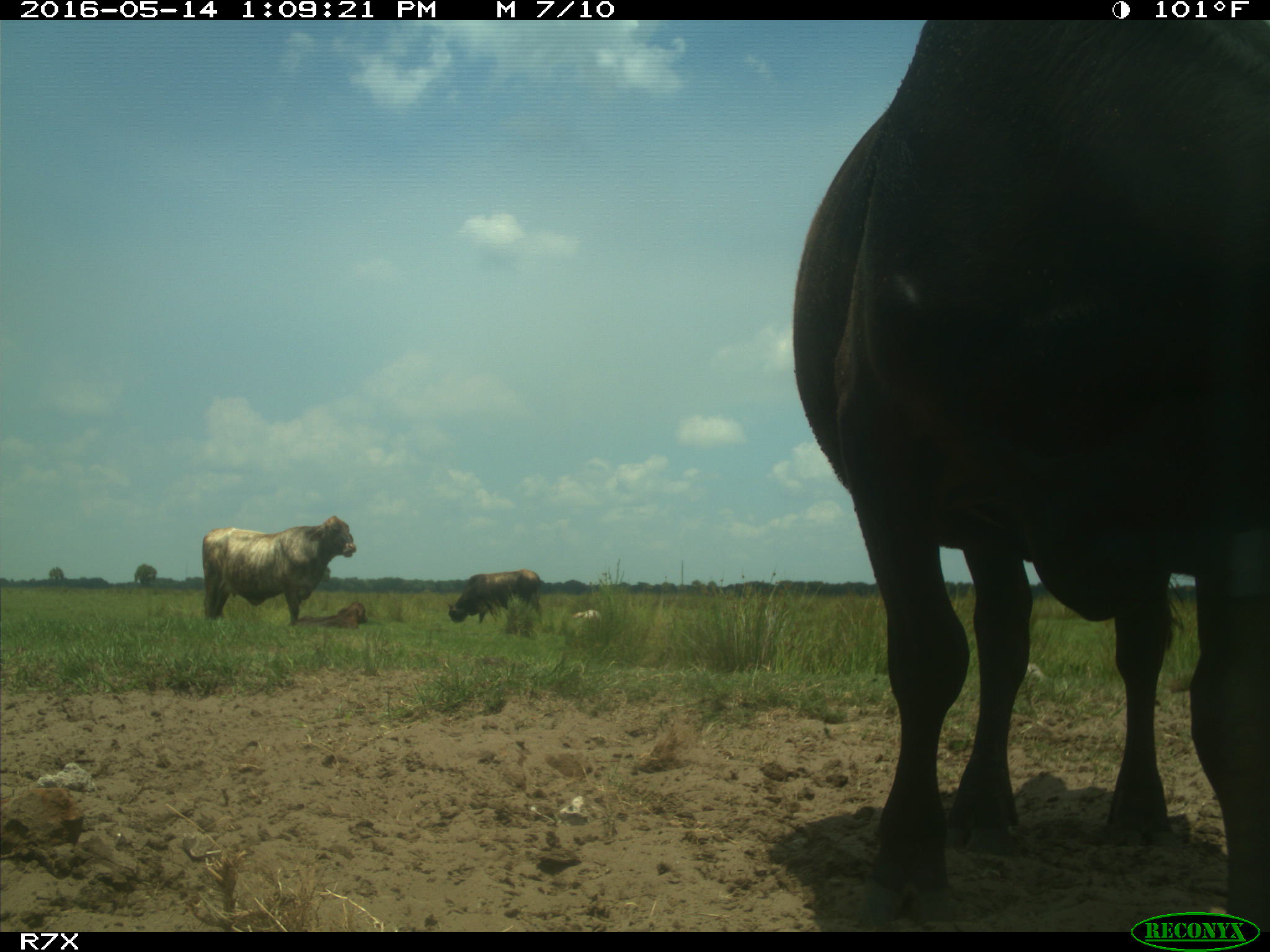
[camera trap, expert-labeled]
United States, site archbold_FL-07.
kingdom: Animalia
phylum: Chordata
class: Mammalia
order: Artiodactyla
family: Bovidae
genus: Bos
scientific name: Bos taurus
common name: domestic cow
Bos taurus (domestic cow).